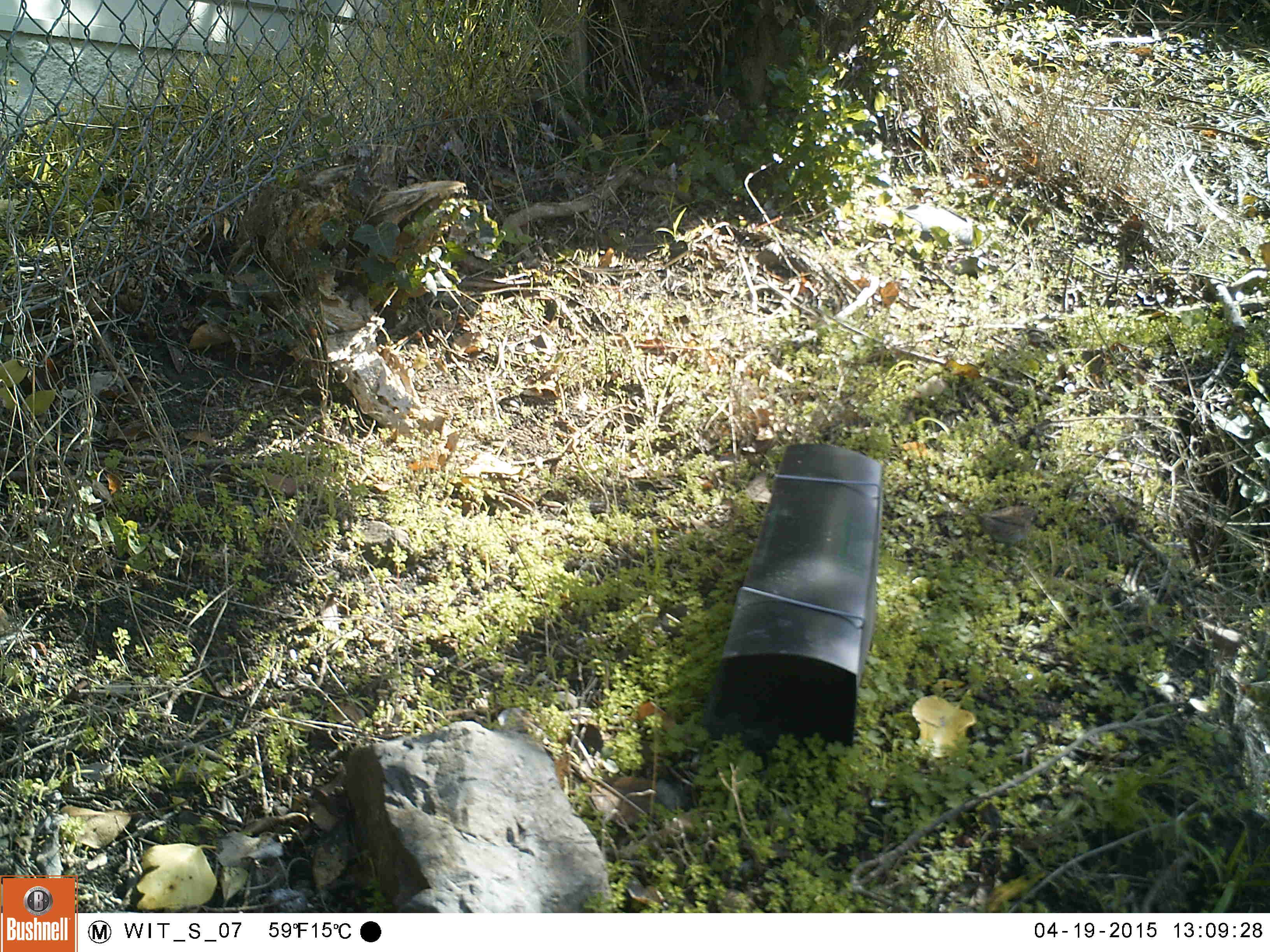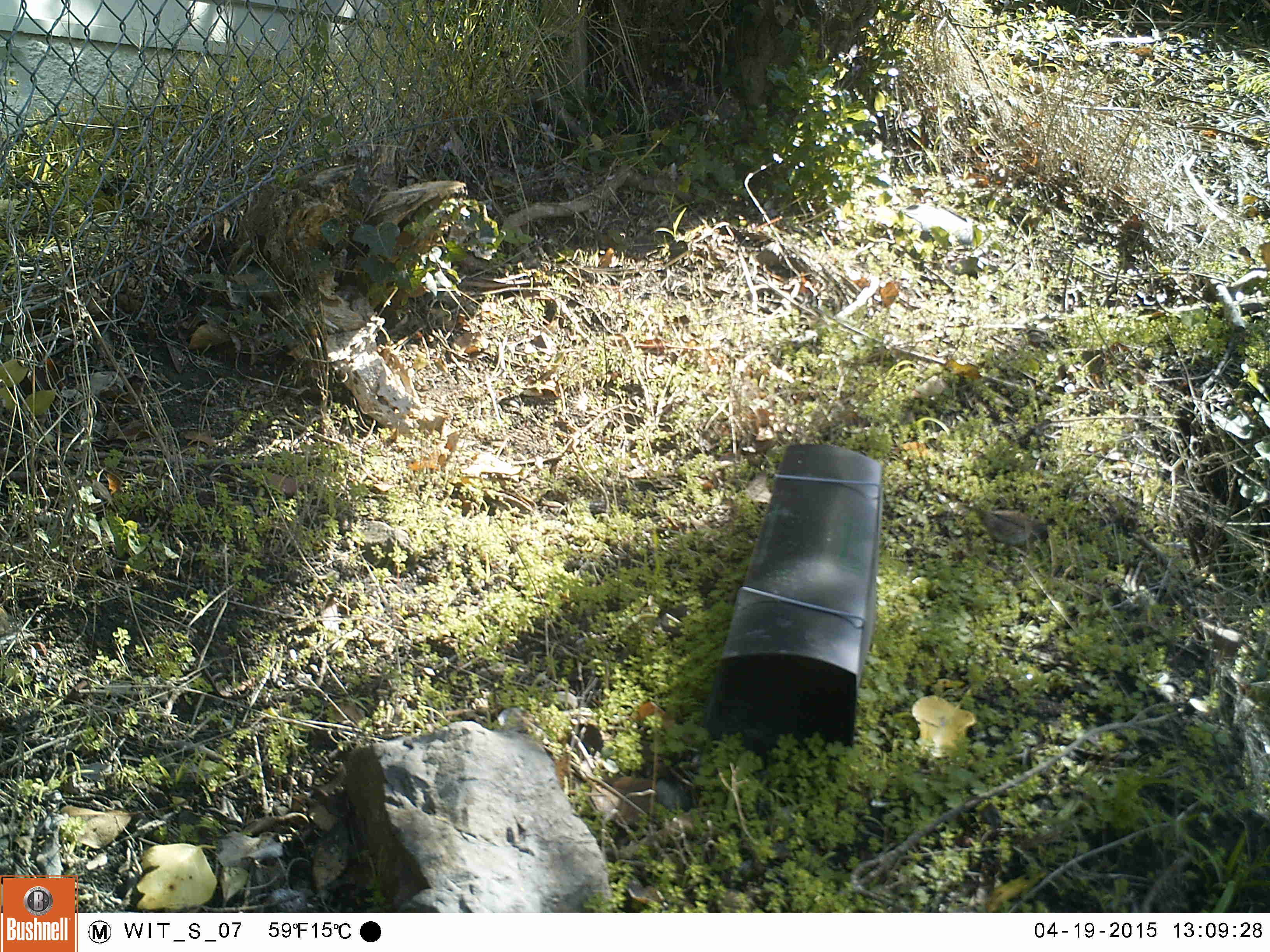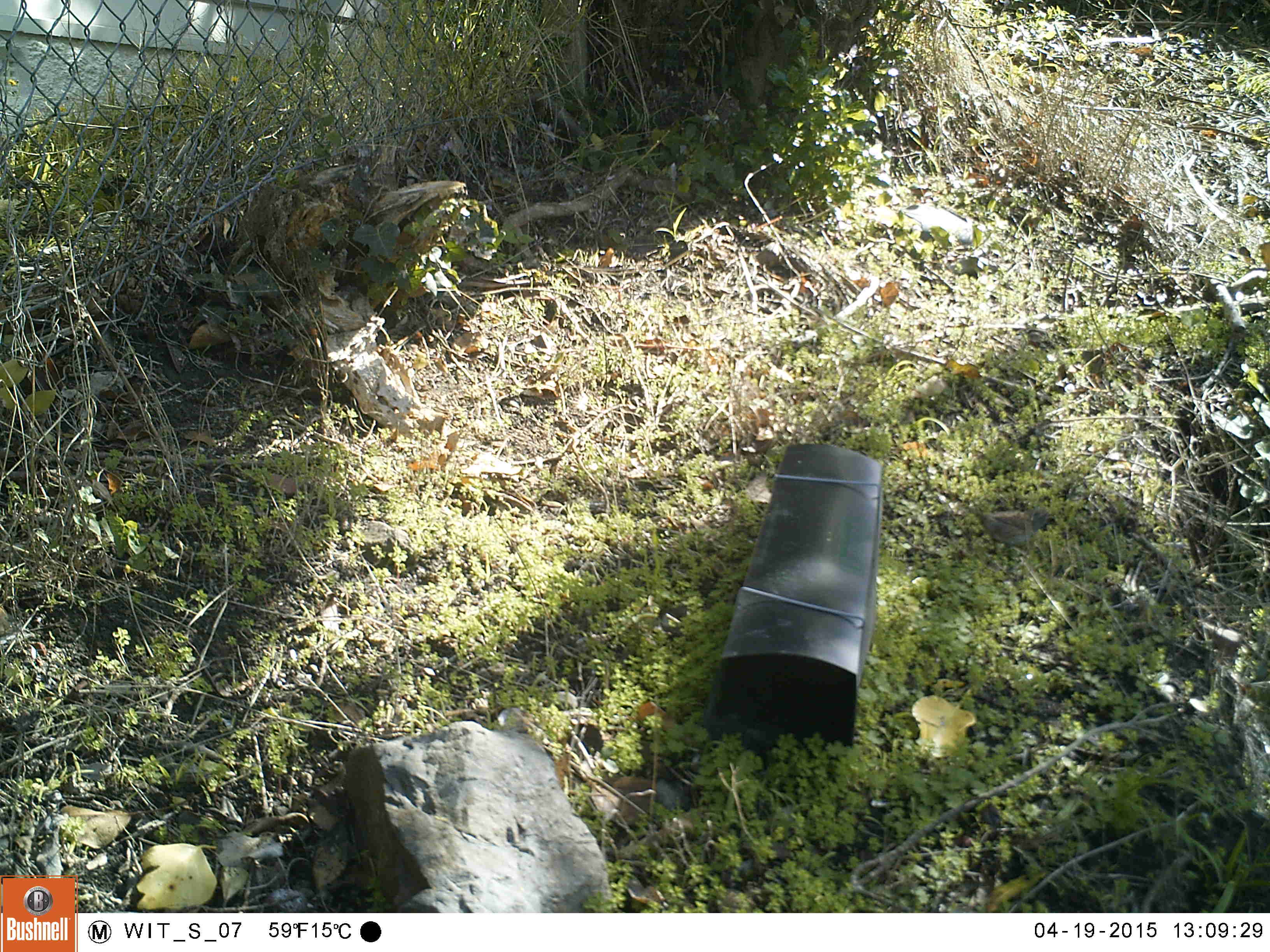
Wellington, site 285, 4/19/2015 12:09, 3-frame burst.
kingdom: Animalia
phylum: Chordata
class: Aves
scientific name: Aves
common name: bird